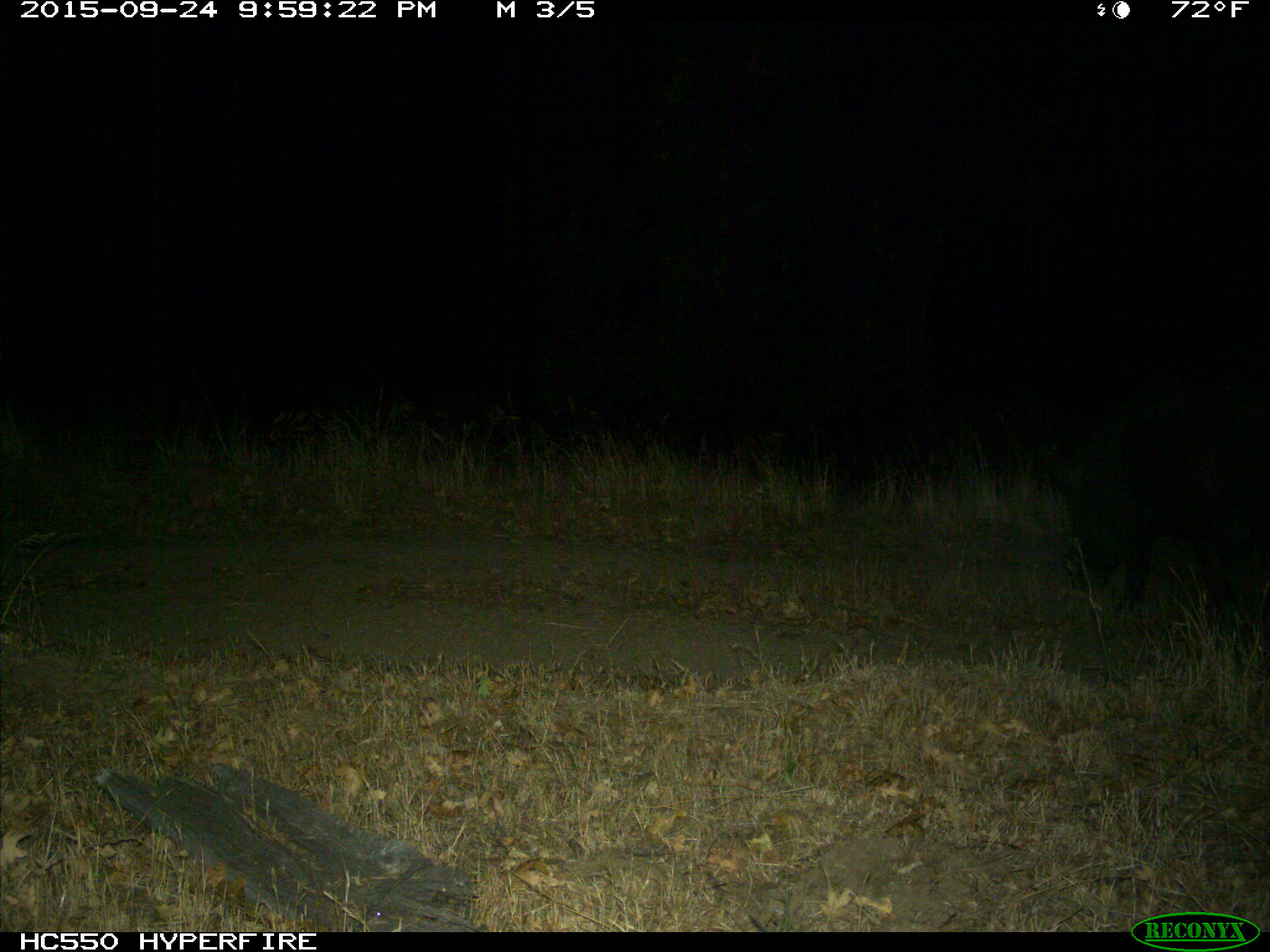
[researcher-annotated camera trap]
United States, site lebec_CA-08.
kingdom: Animalia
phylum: Chordata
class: Mammalia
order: Artiodactyla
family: Suidae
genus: Sus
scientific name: Sus scrofa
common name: wild boar